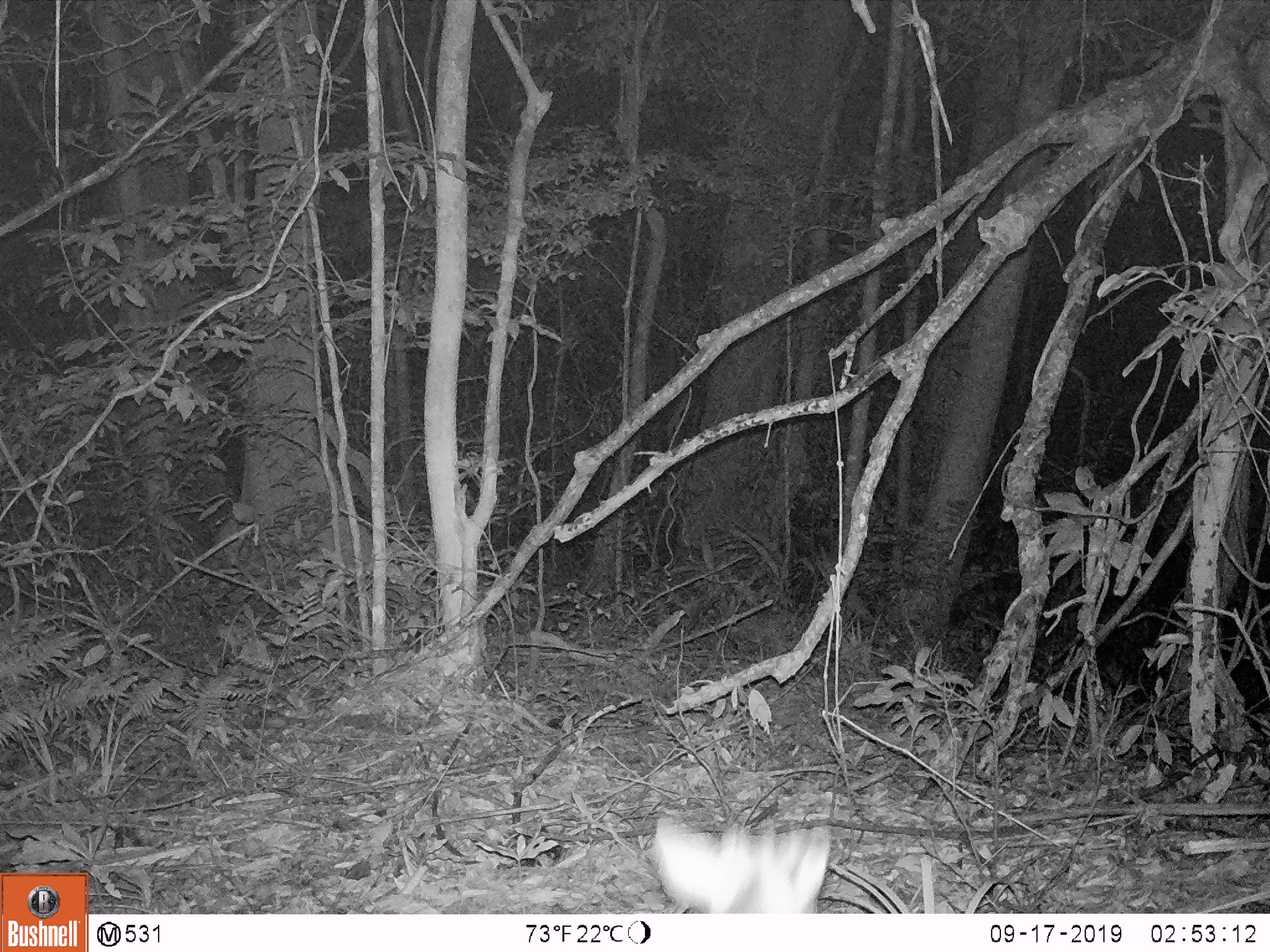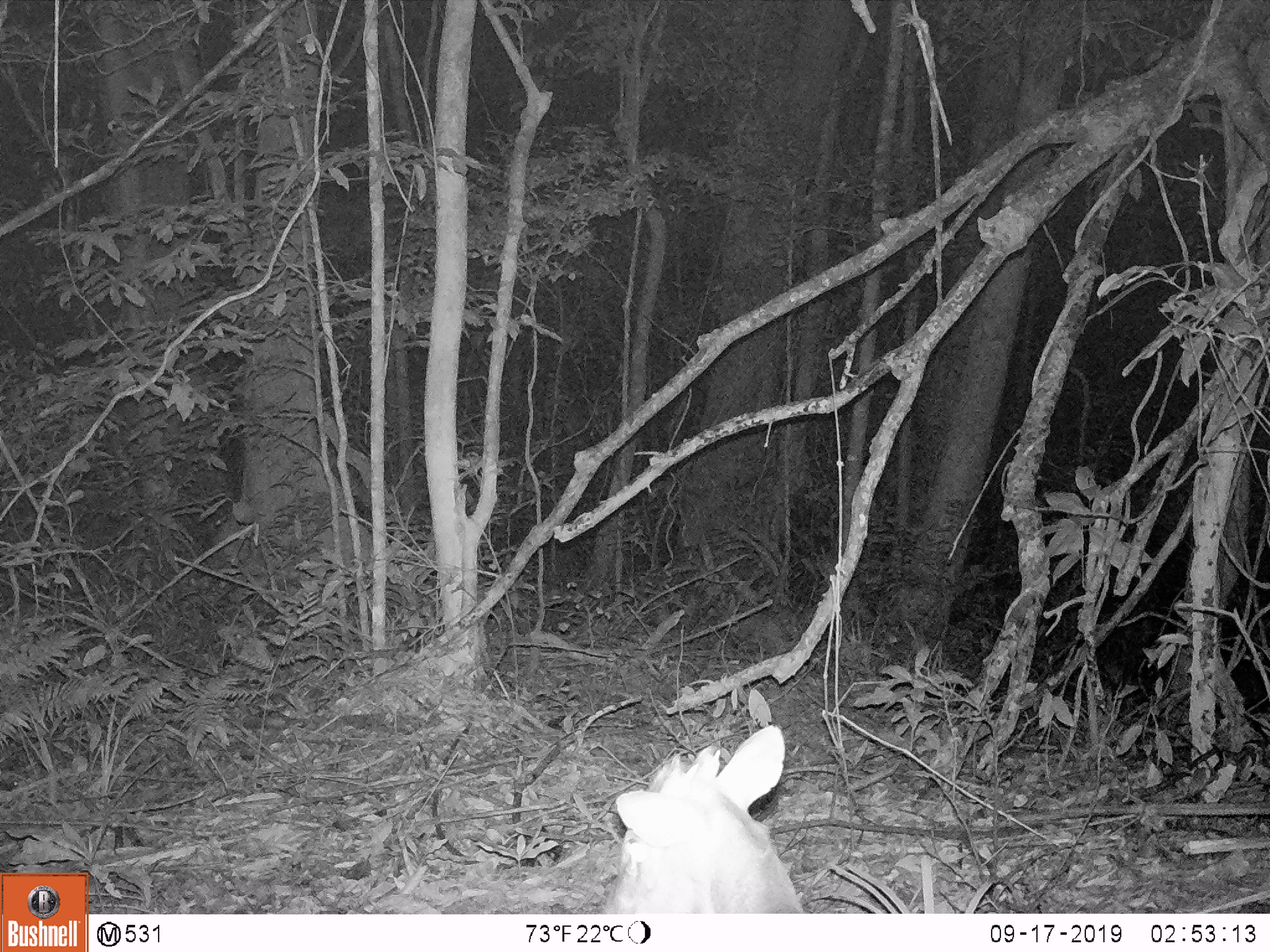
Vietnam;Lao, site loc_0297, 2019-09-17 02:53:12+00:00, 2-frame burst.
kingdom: Animalia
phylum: Chordata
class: Mammalia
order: Artiodactyla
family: Cervidae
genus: Muntiacus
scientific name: Muntiacus rooseveltorum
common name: roosevelt's muntjac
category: roosevelts muntjac group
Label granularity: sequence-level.